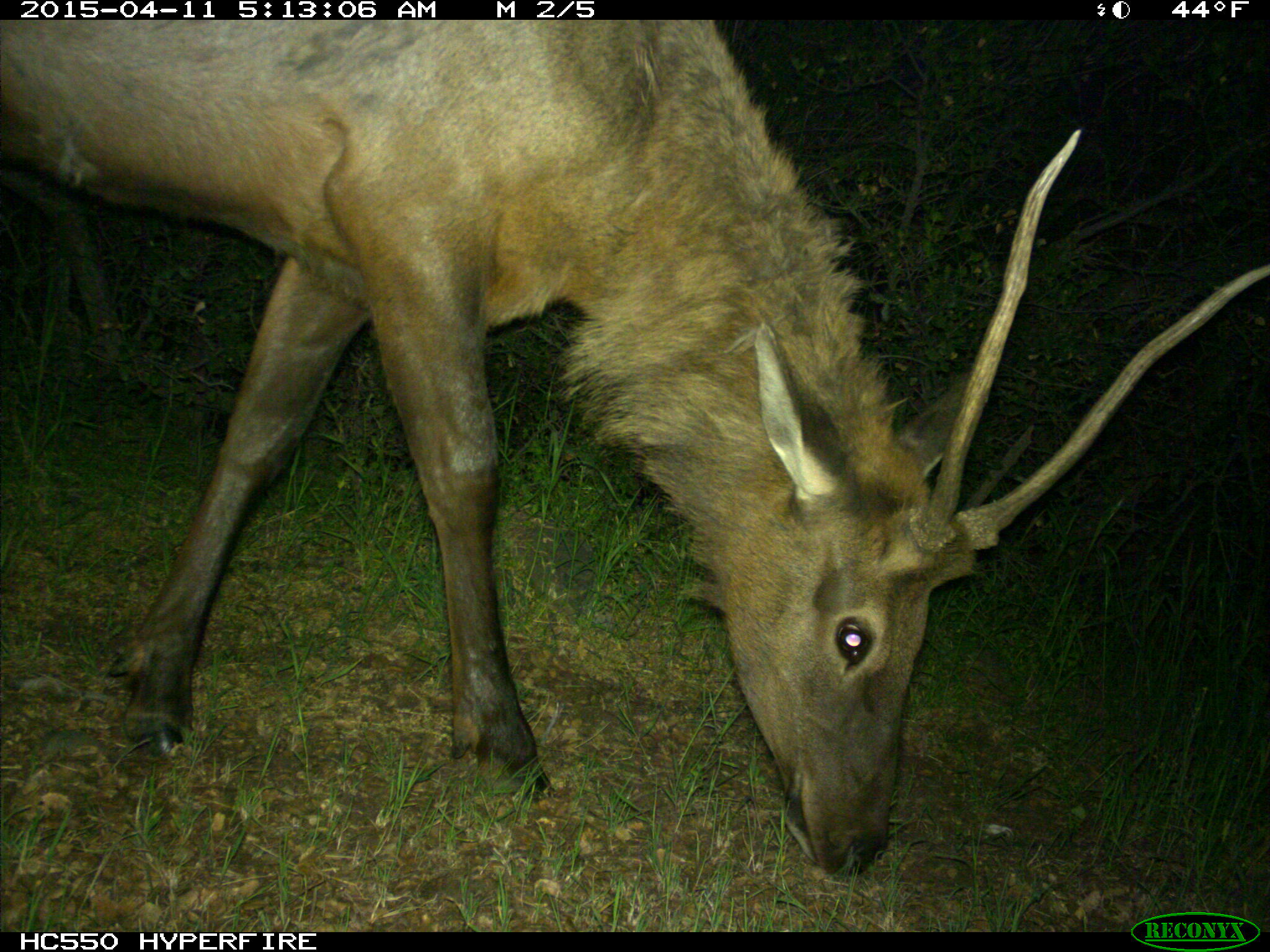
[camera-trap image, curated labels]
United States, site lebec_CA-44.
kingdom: Animalia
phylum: Chordata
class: Mammalia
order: Artiodactyla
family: Cervidae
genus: Cervus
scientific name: Cervus canadensis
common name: elk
Cervus canadensis (elk).